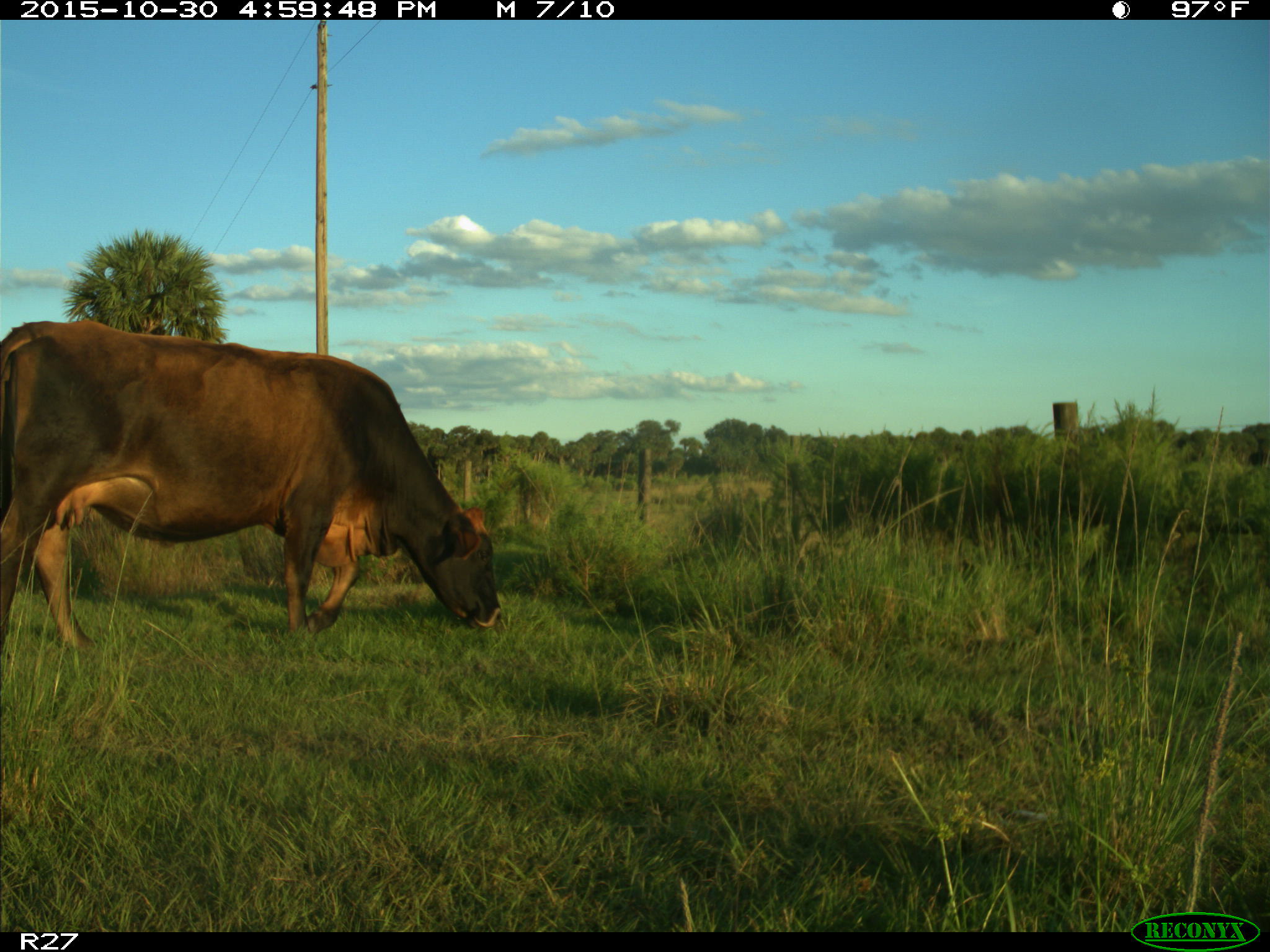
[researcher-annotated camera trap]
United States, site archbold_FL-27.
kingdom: Animalia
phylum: Chordata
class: Mammalia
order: Artiodactyla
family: Bovidae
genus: Bos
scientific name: Bos taurus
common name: domestic cow